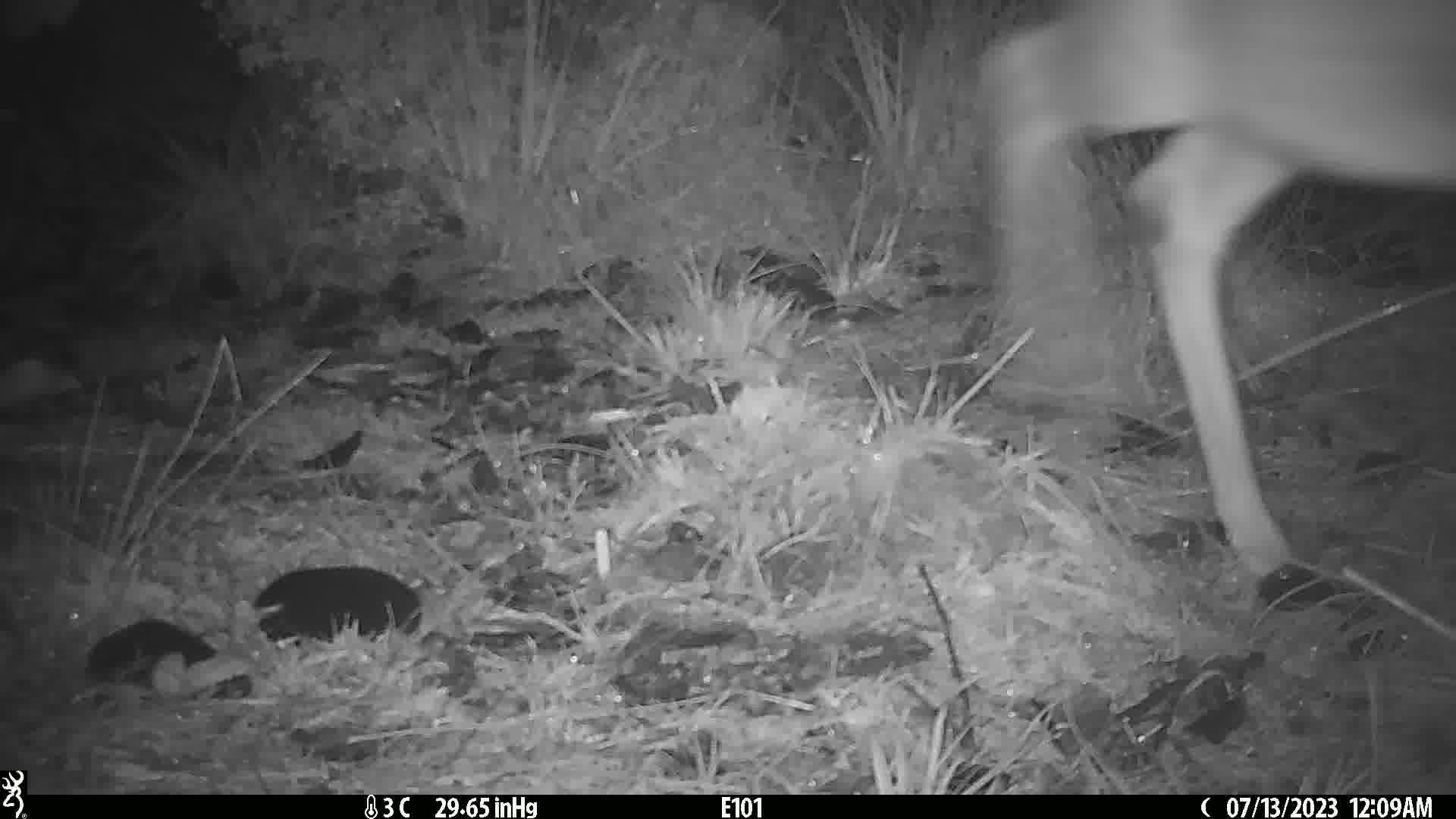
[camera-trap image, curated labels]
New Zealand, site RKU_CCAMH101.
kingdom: Animalia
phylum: Chordata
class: Mammalia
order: Artiodactyla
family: Cervidae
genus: Odocoileus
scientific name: Odocoileus virginianus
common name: white-tailed deer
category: white tailed deer